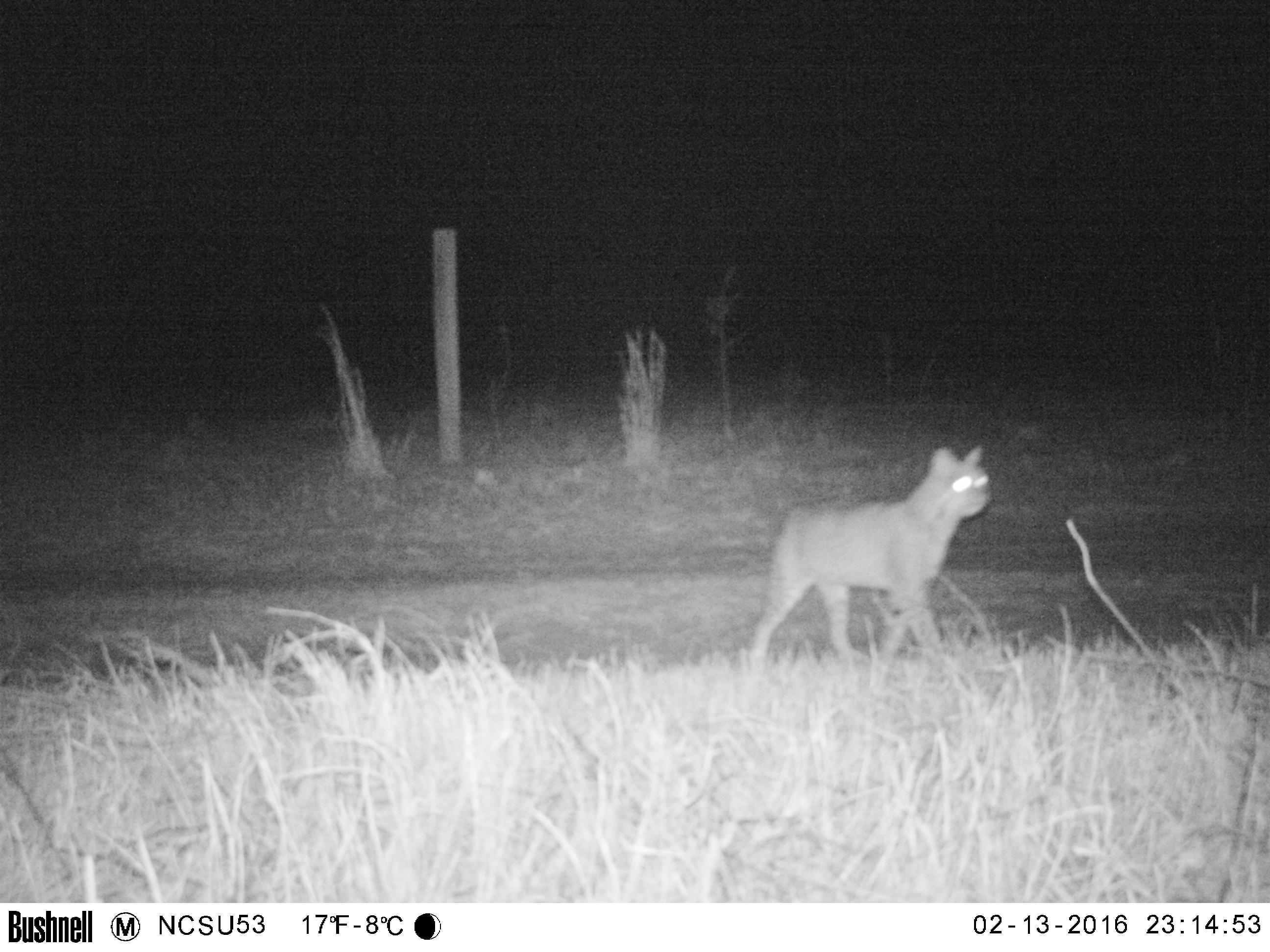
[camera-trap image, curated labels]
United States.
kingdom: Animalia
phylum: Chordata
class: Mammalia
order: Carnivora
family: Felidae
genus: Lynx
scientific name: Lynx rufus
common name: bobcat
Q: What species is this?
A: Bobcat (Lynx rufus).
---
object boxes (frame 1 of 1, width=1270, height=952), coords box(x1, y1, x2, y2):
Bobcat: box(727, 447, 995, 678)